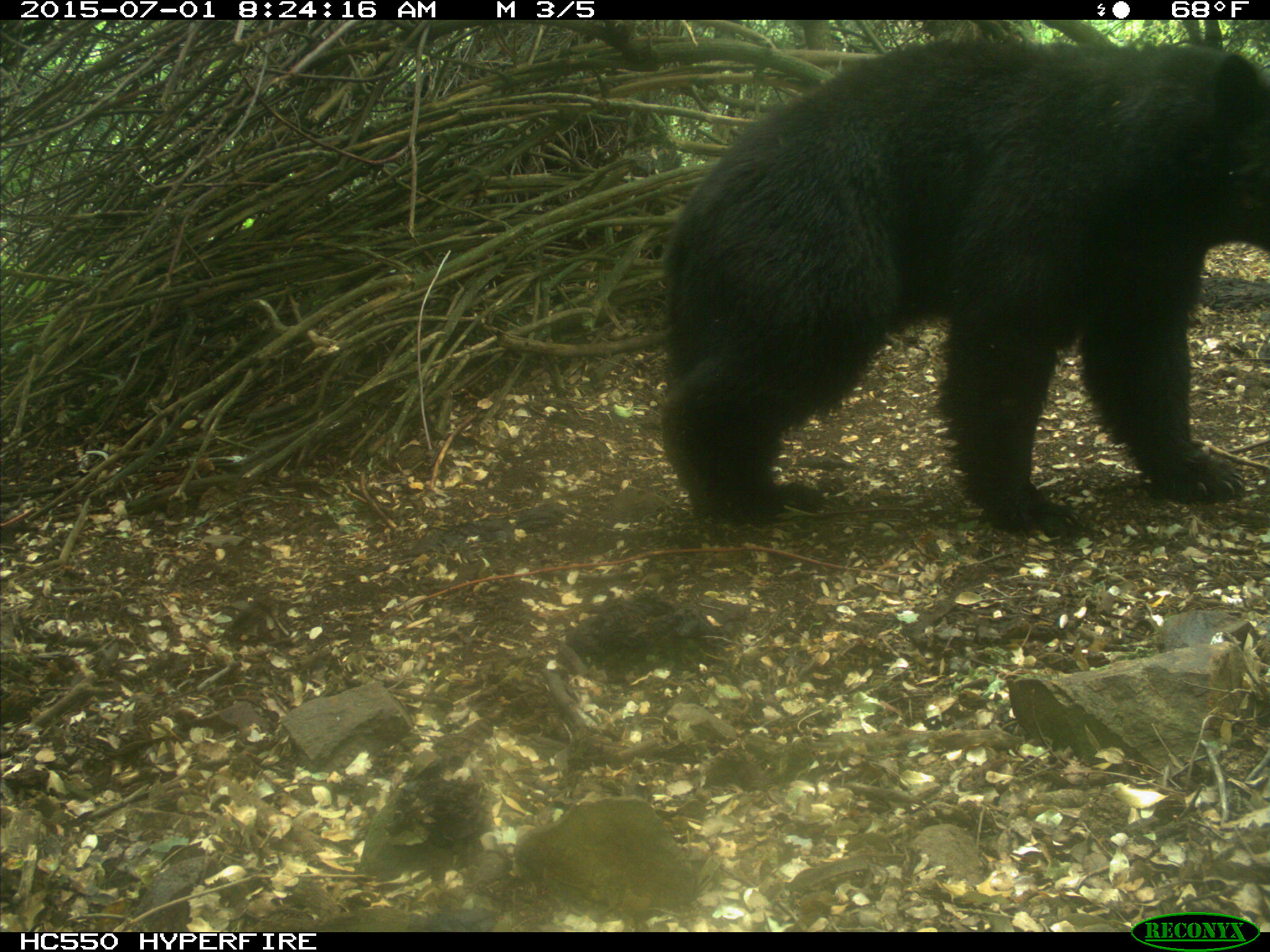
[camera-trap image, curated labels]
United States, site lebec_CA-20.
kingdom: Animalia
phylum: Chordata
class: Mammalia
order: Carnivora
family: Ursidae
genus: Ursus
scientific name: Ursus americanus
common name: american black bear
Ursus americanus (american black bear).